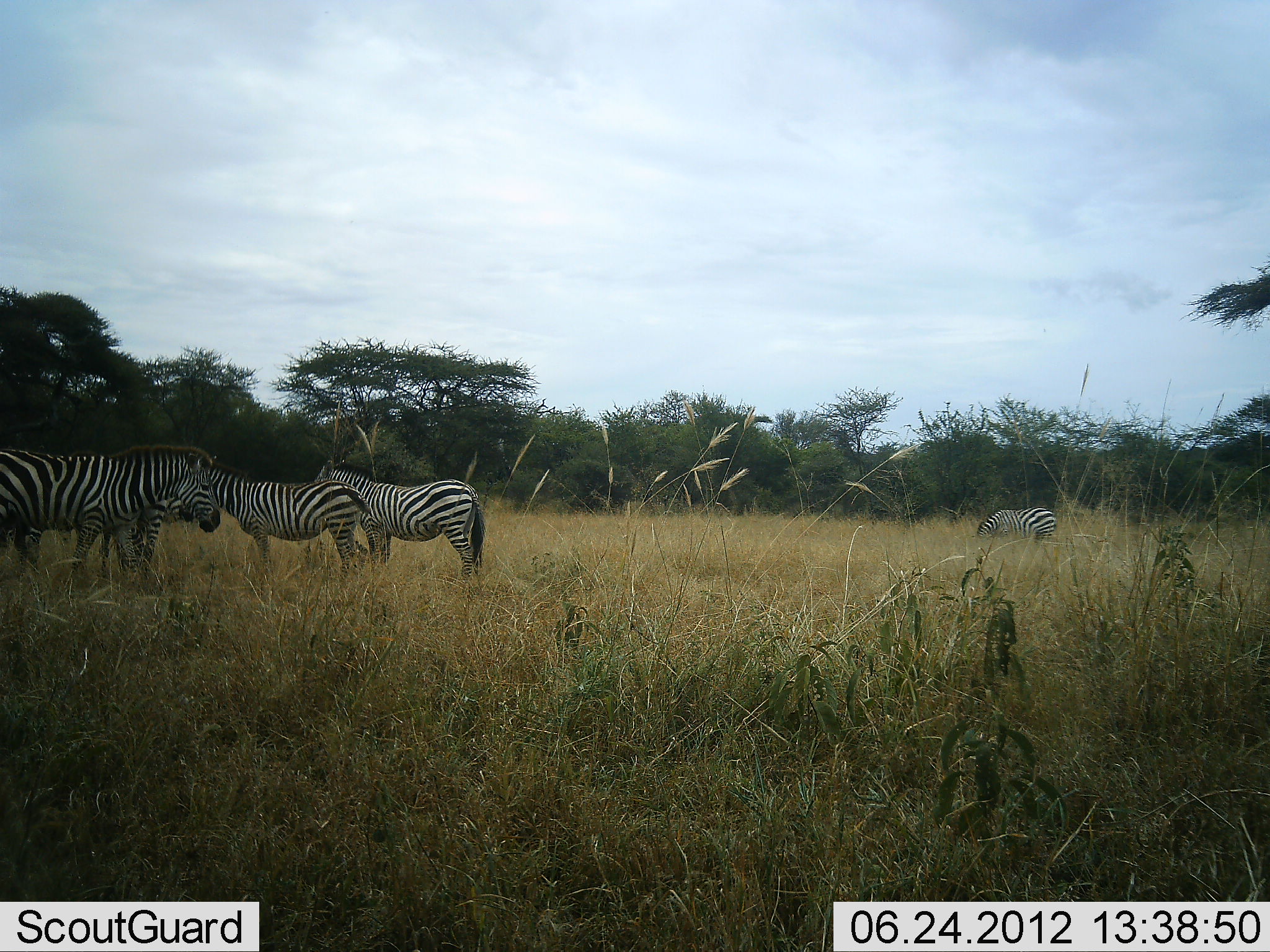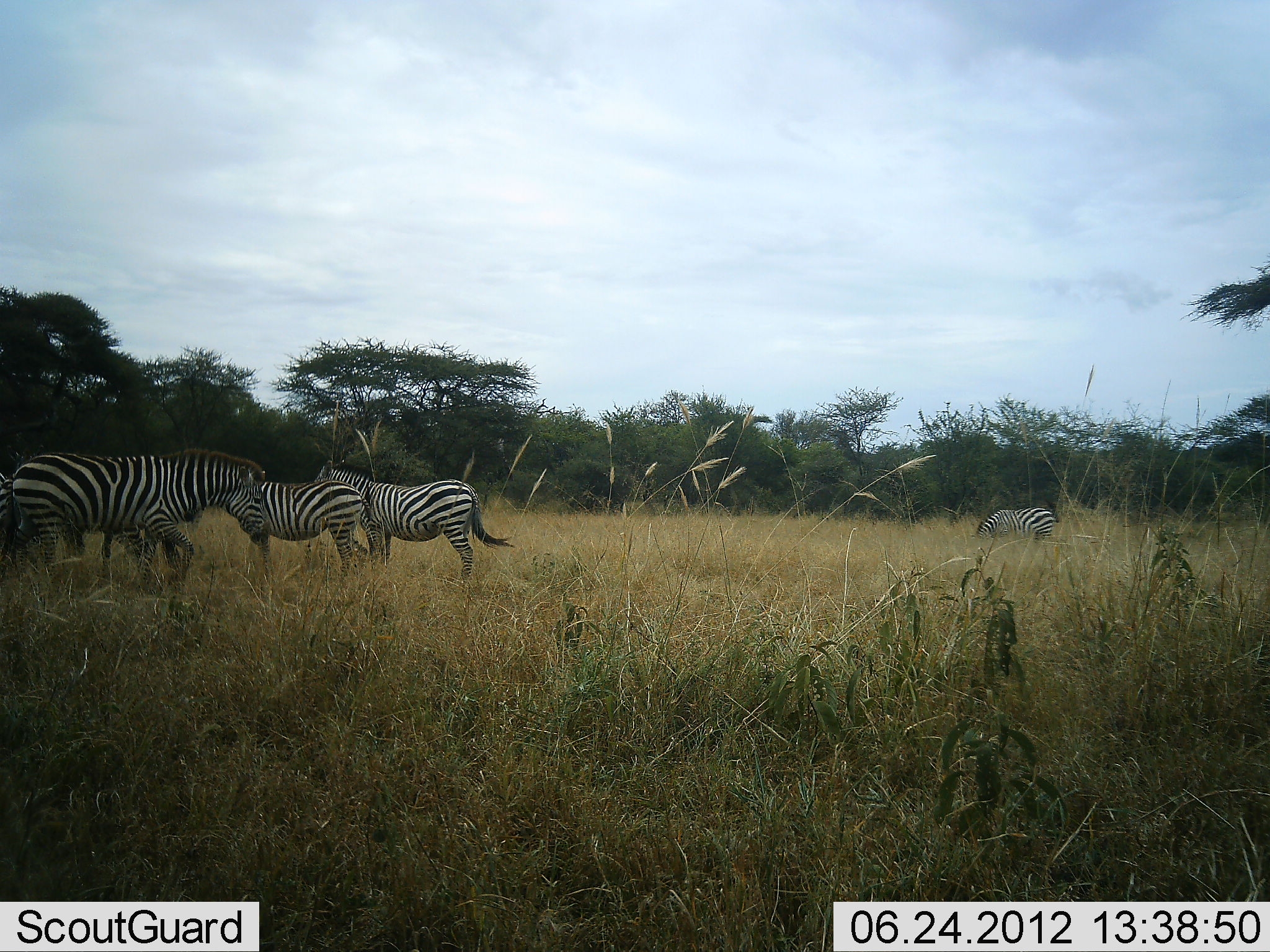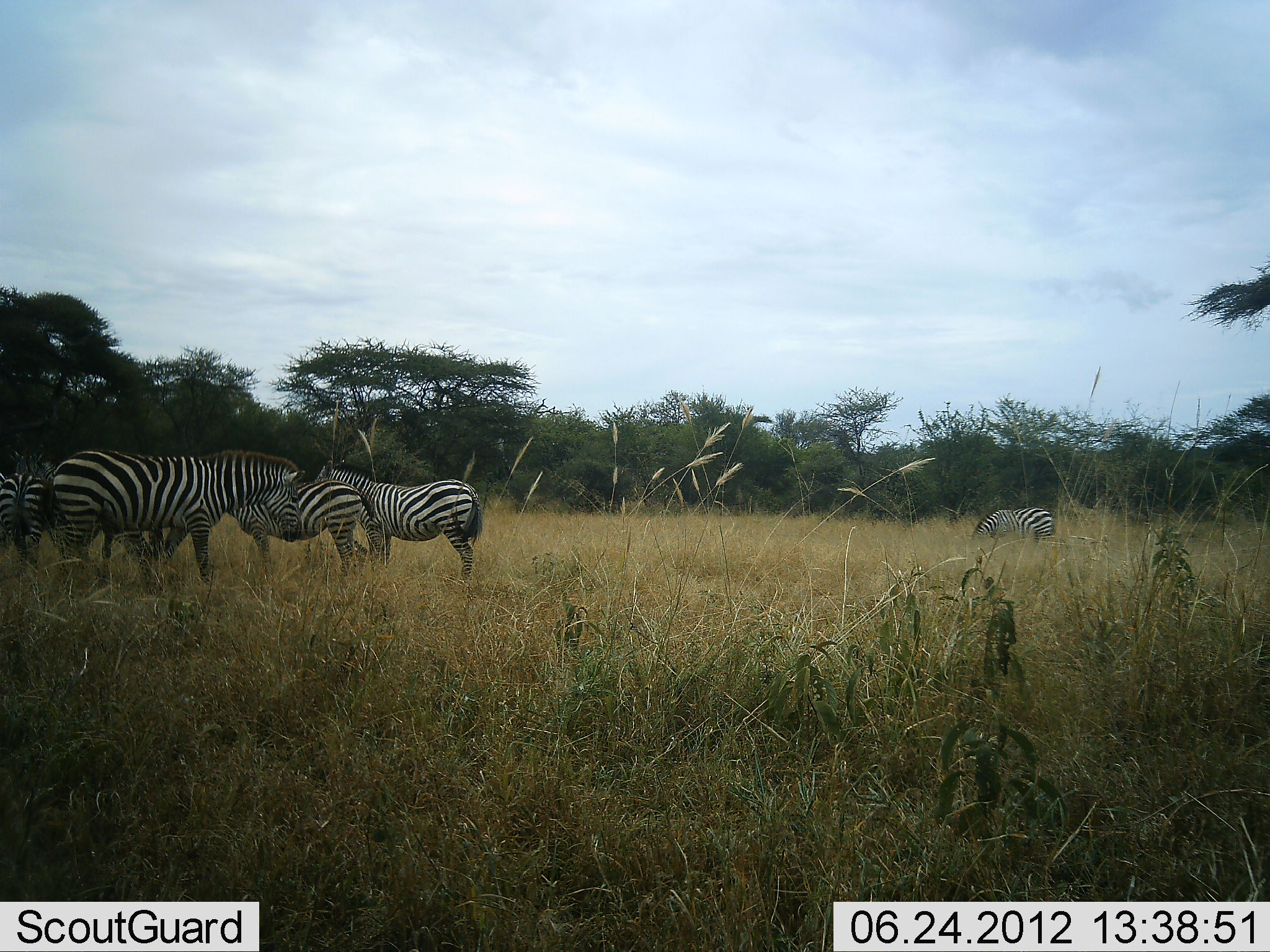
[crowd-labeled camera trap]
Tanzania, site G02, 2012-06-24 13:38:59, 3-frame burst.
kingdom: Animalia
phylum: Chordata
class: Mammalia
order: Perissodactyla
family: Equidae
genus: Equus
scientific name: Equus quagga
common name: plains zebra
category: zebra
Zebra (plains zebra) (Equus quagga), count 6. Behavior (volunteer vote fractions): standing 70%, resting 0%, moving 100%, interacting 10%. Young present (vote fraction): 10%. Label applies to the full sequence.